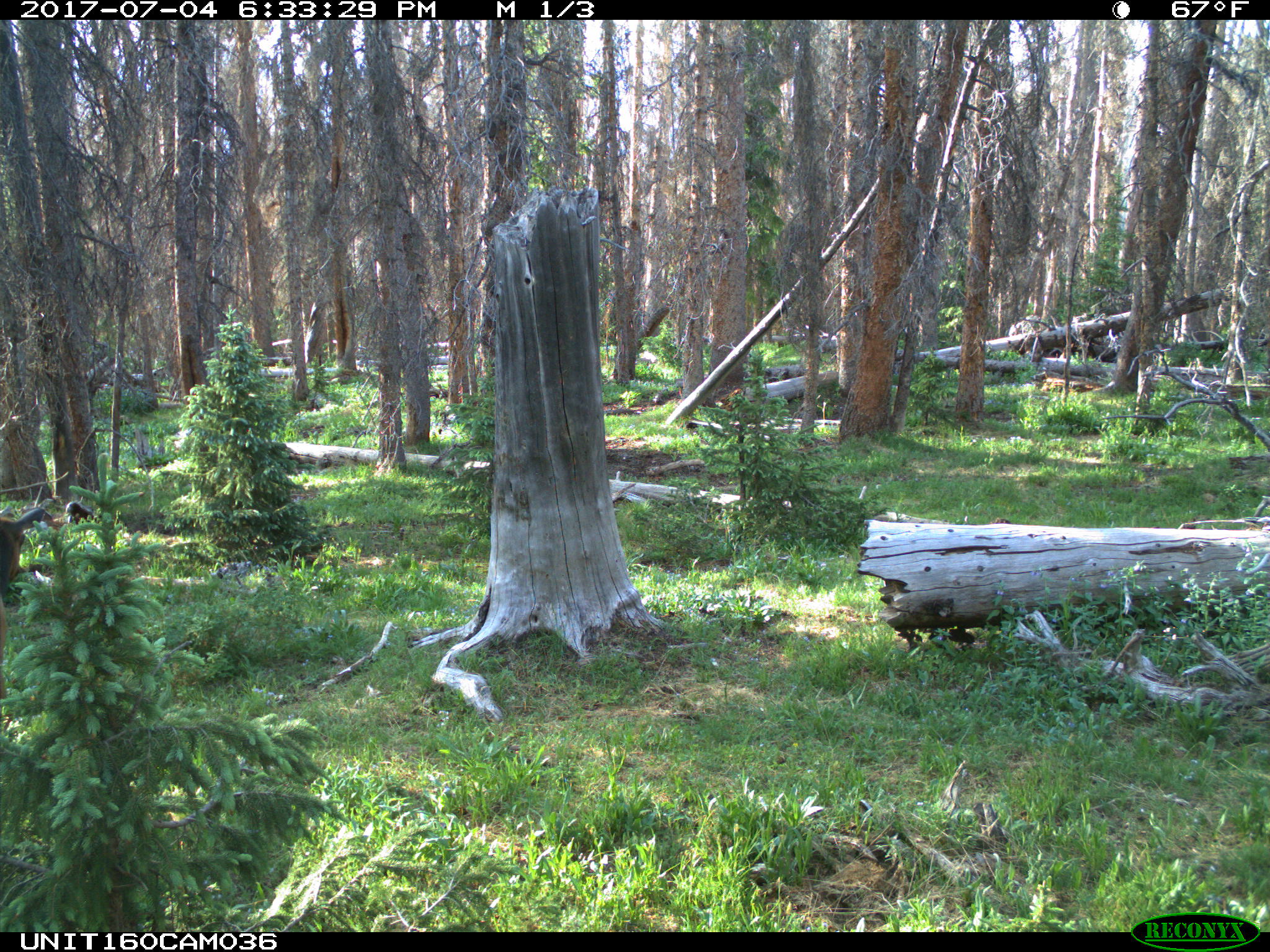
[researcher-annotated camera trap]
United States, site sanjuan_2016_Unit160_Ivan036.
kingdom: Animalia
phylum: Chordata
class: Mammalia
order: Artiodactyla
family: Cervidae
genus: Cervus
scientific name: Cervus elaphus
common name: red deer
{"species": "Cervus elaphus (red deer)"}